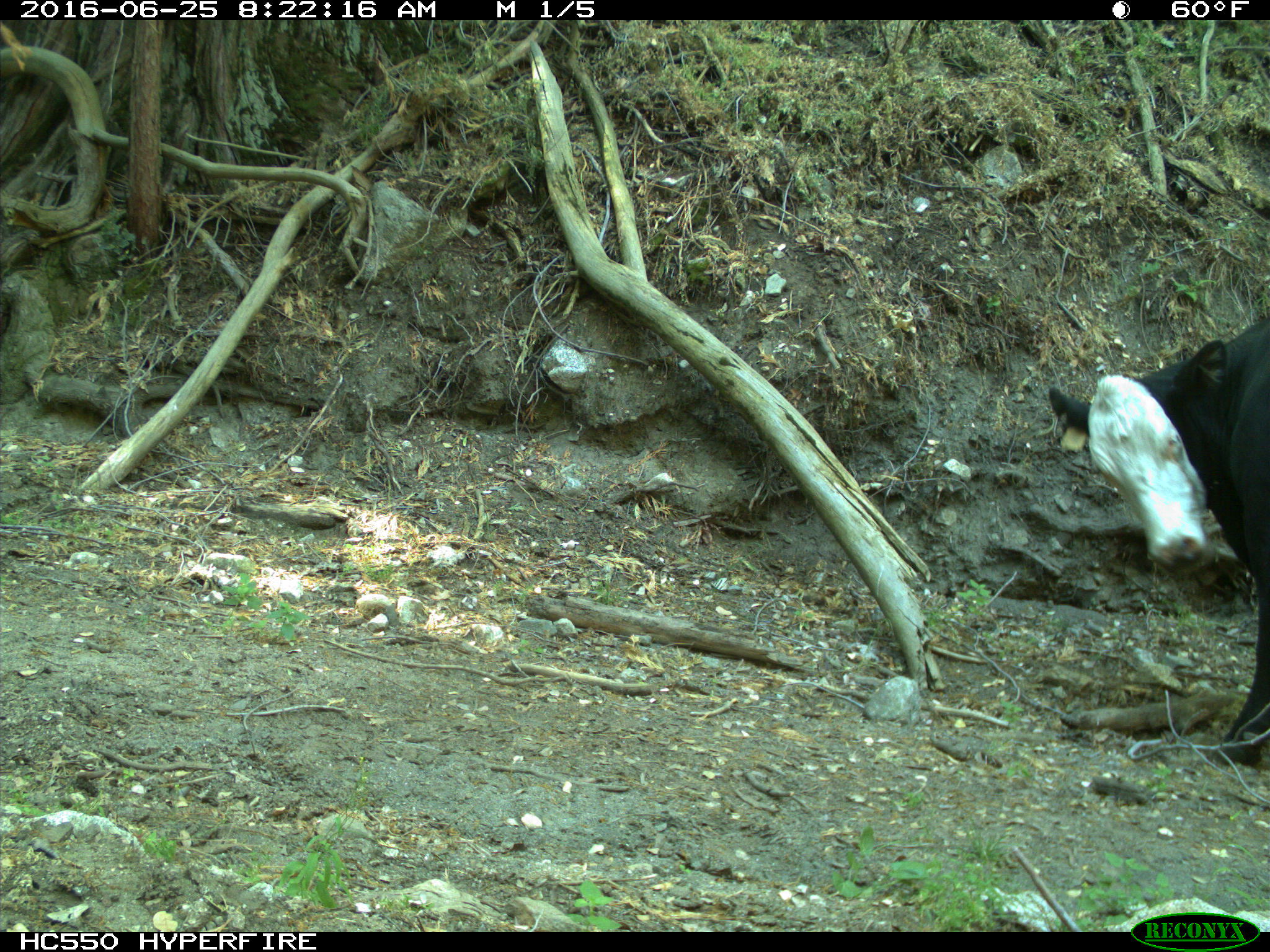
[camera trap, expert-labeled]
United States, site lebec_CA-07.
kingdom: Animalia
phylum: Chordata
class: Mammalia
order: Artiodactyla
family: Bovidae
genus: Bos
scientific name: Bos taurus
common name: domestic cow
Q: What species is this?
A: Bos taurus (domestic cow).